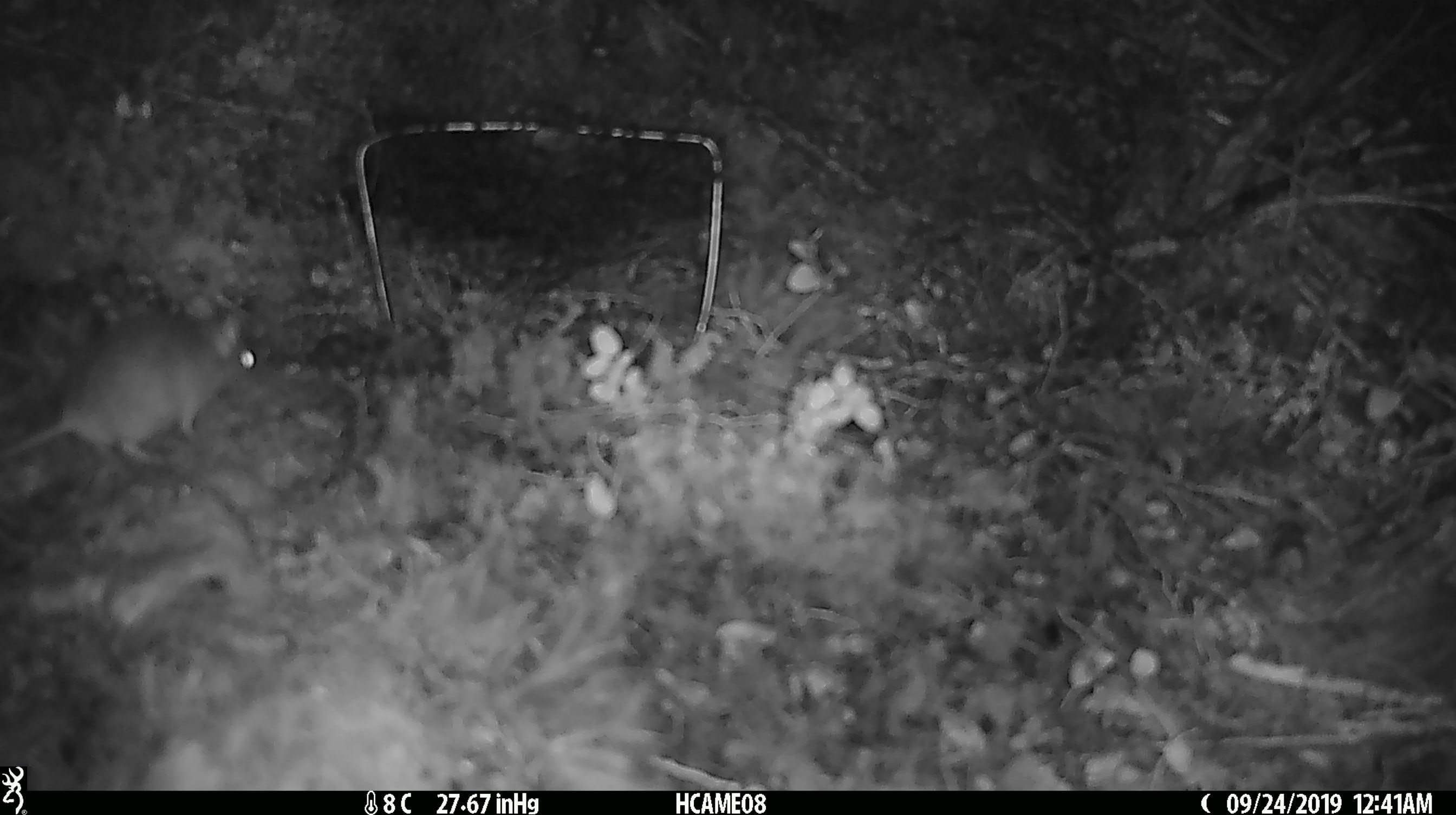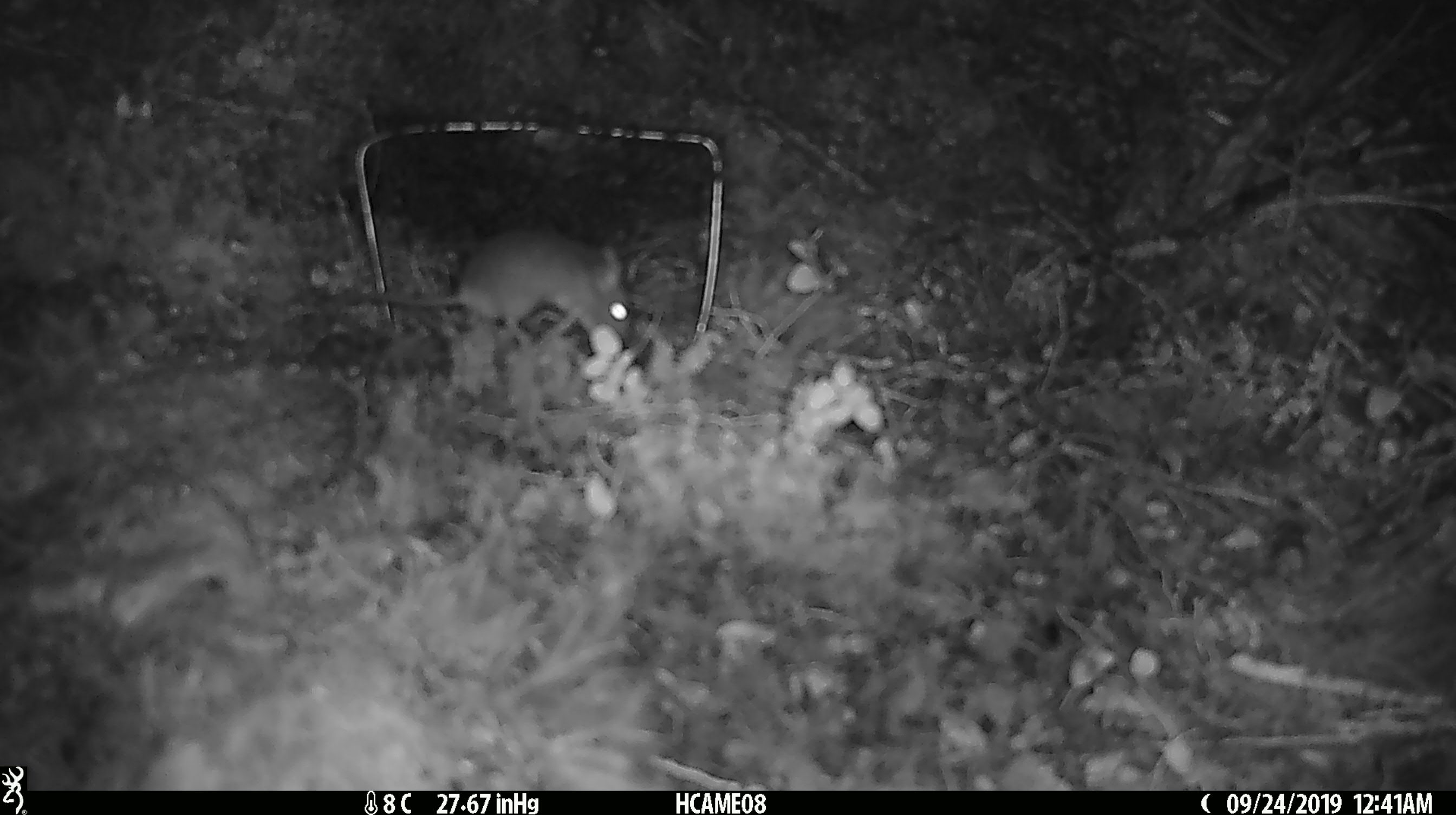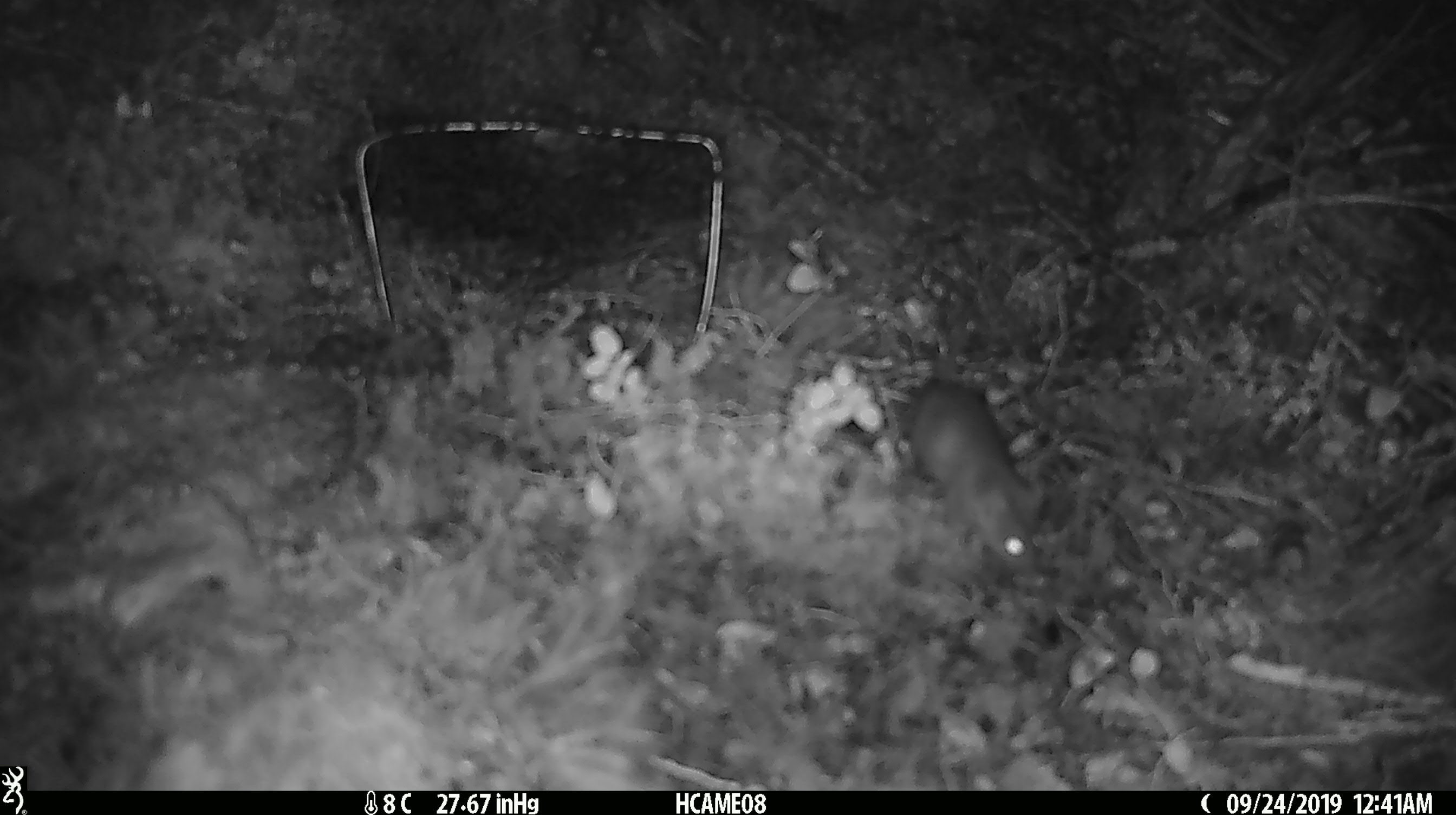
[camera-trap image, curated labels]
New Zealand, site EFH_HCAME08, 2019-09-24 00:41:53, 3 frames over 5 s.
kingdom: Animalia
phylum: Chordata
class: Mammalia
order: Rodentia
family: Muridae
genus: Mus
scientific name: Mus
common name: mouse